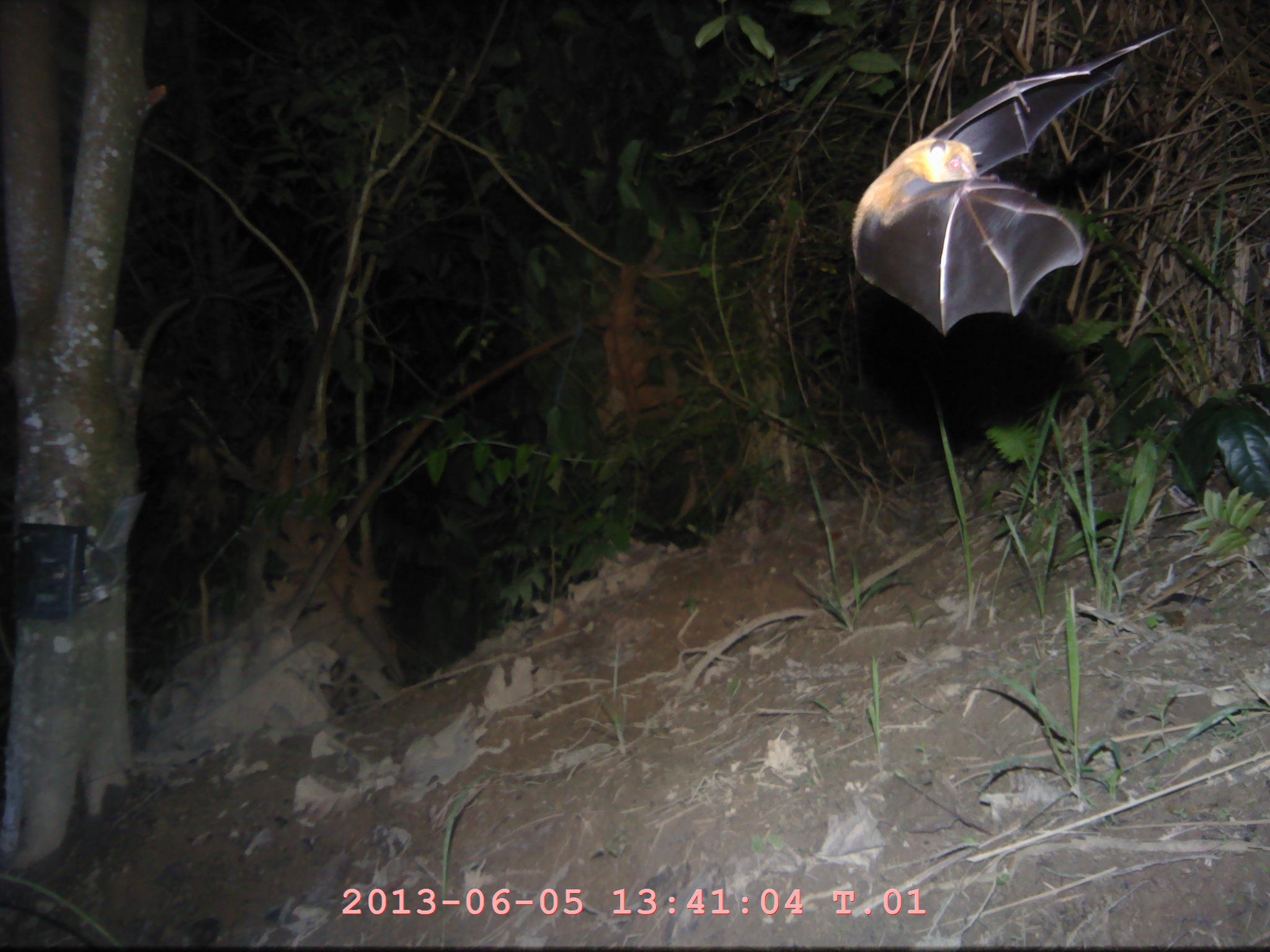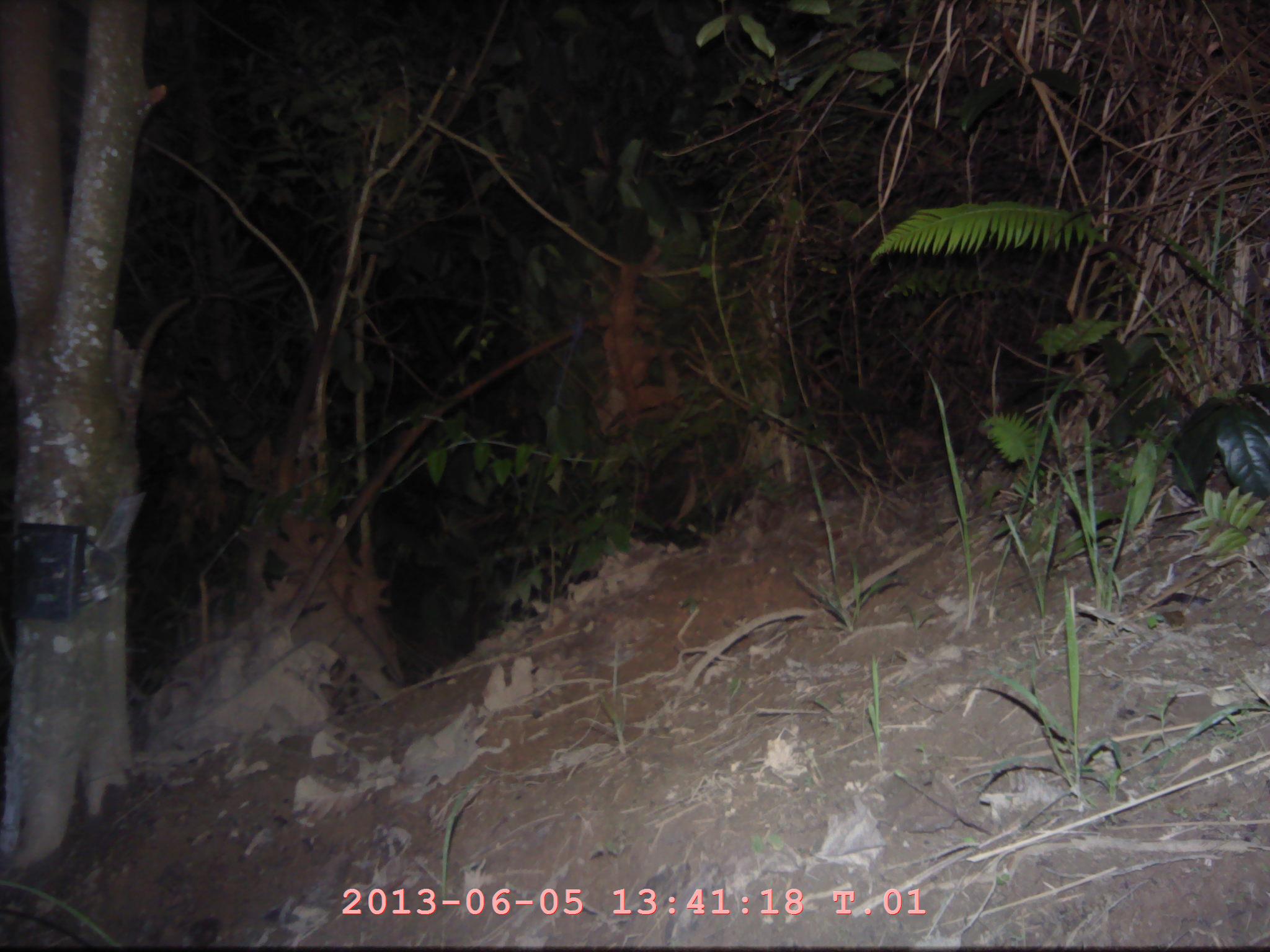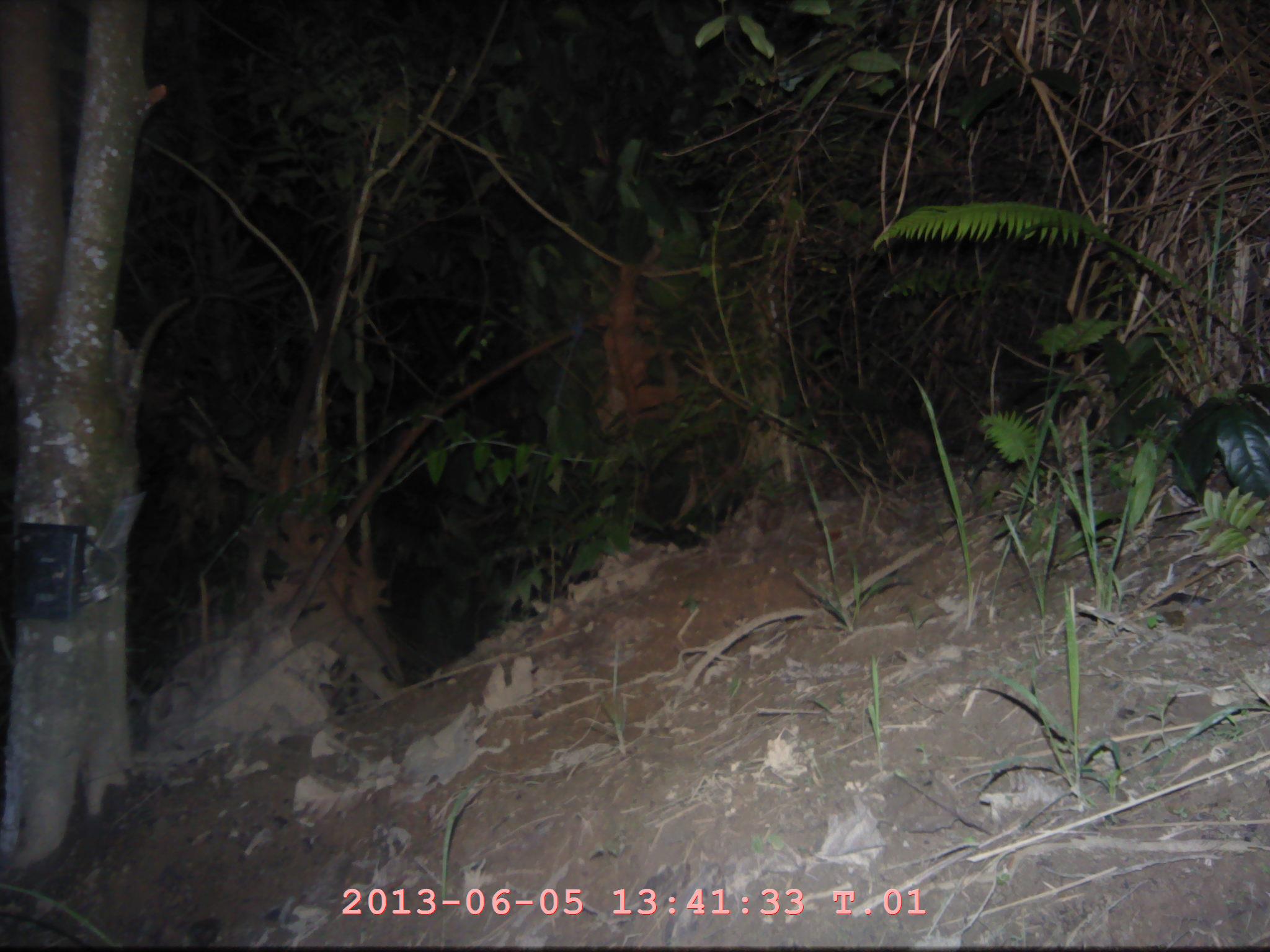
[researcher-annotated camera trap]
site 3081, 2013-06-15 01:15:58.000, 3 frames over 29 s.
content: unidentified animal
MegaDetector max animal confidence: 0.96